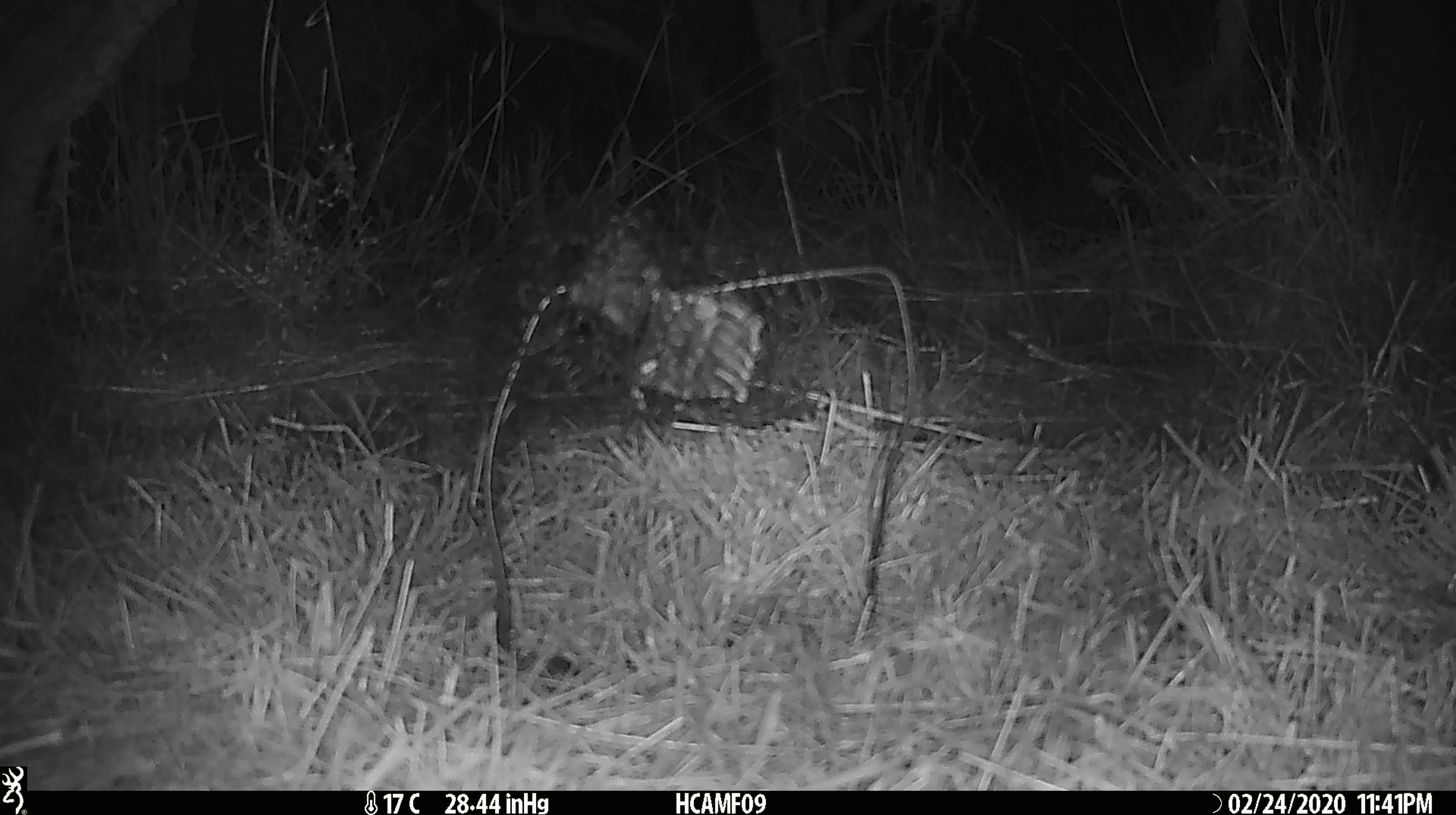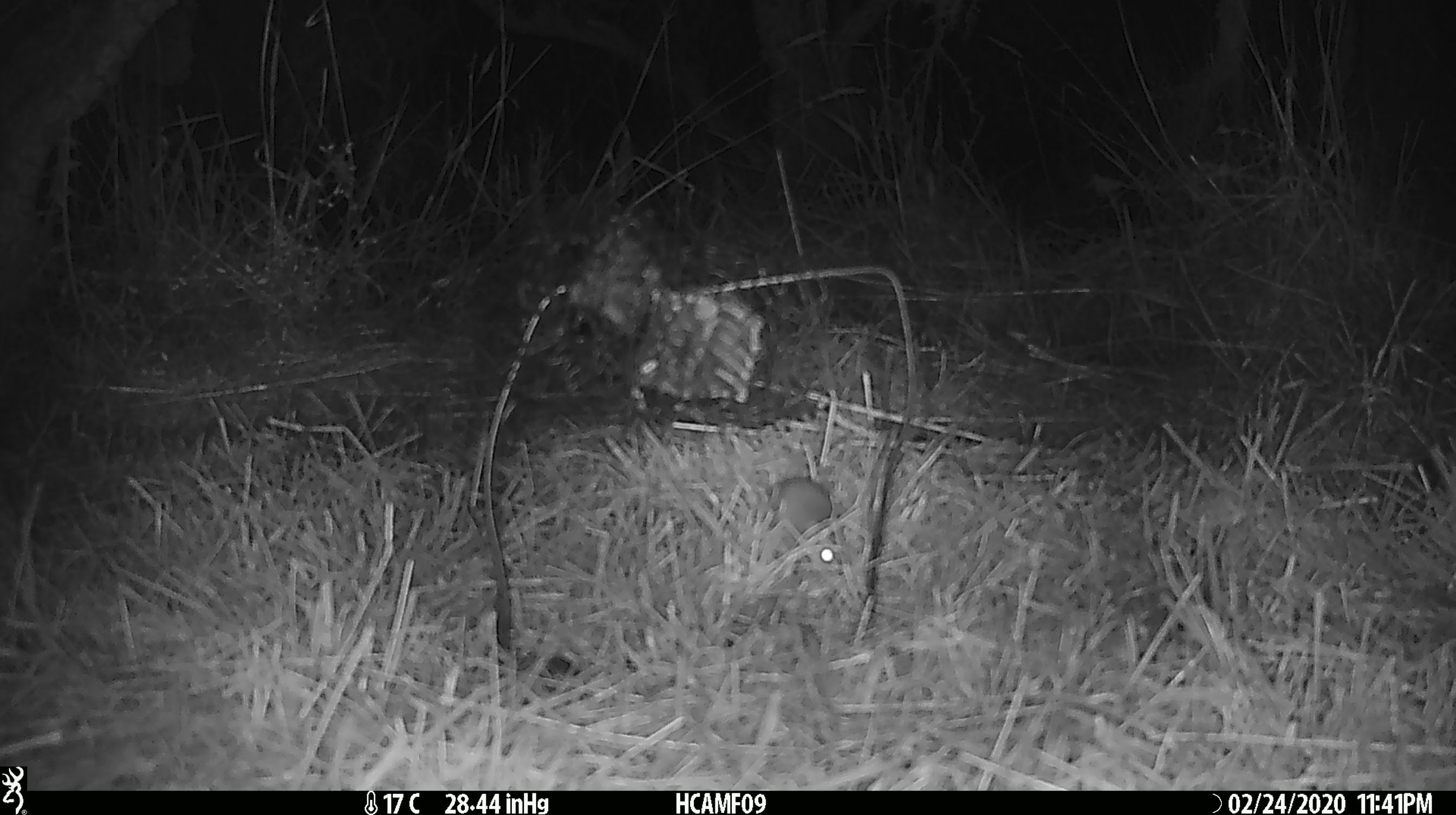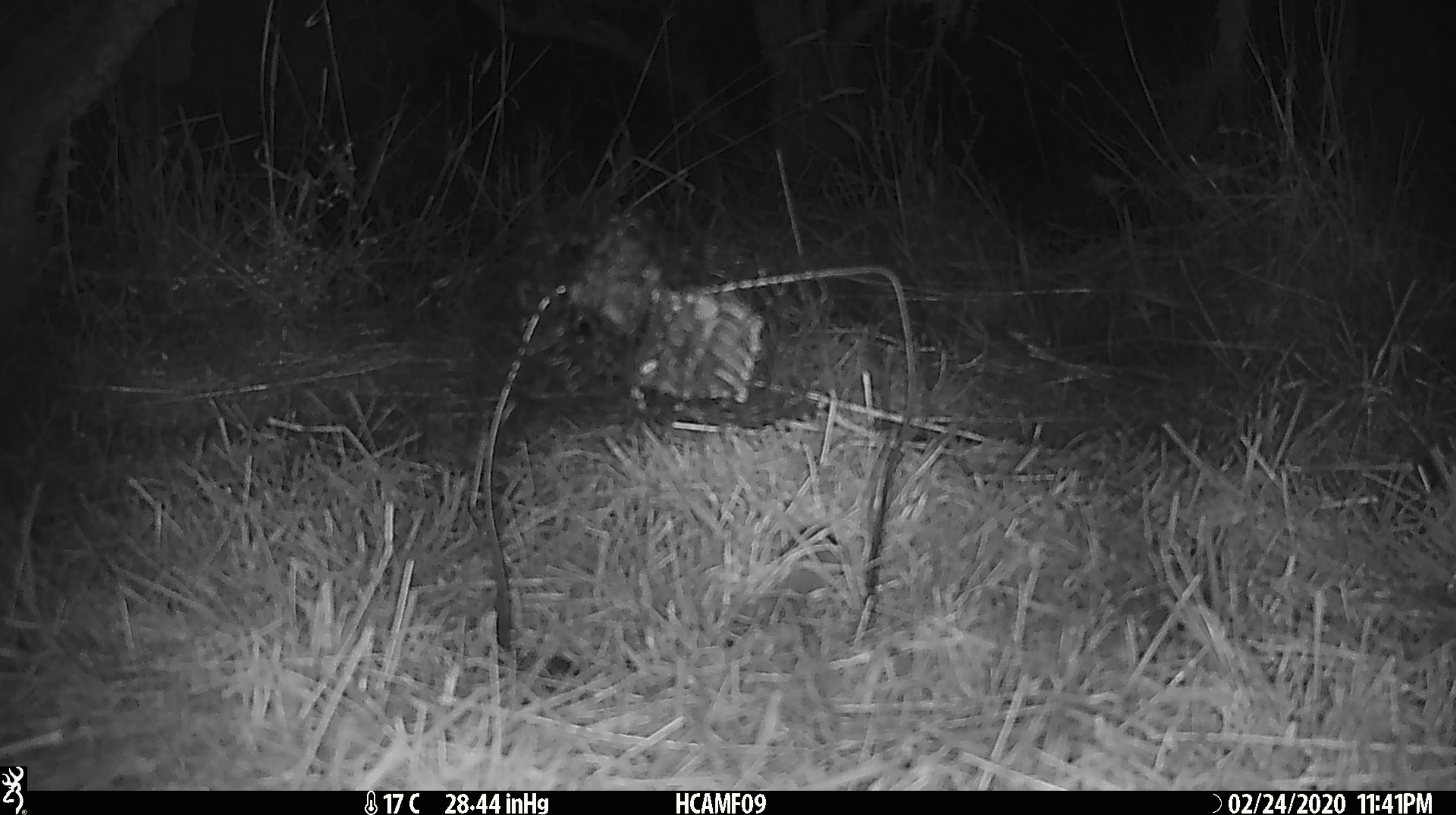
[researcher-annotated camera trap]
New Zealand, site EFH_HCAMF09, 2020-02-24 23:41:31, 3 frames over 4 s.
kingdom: Animalia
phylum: Chordata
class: Mammalia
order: Rodentia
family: Muridae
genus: Mus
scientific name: Mus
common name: mouse